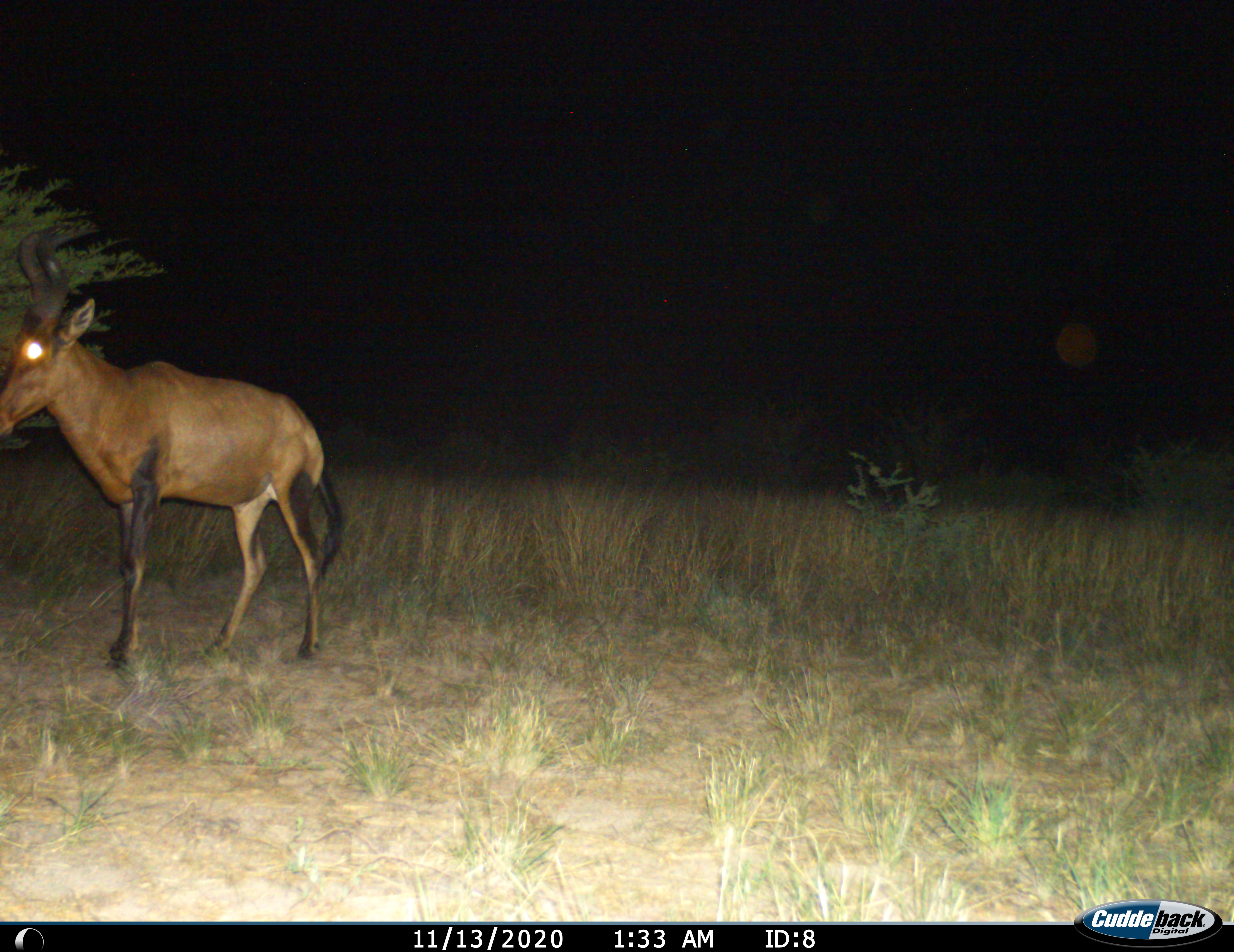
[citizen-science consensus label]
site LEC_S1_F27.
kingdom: Animalia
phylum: Chordata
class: Mammalia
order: Artiodactyla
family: Bovidae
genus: Alcelaphus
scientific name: Alcelaphus buselaphus caama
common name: red hartebeest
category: hartebeestred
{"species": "hartebeestred (red hartebeest) (Alcelaphus buselaphus caama)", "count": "1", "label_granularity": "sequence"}